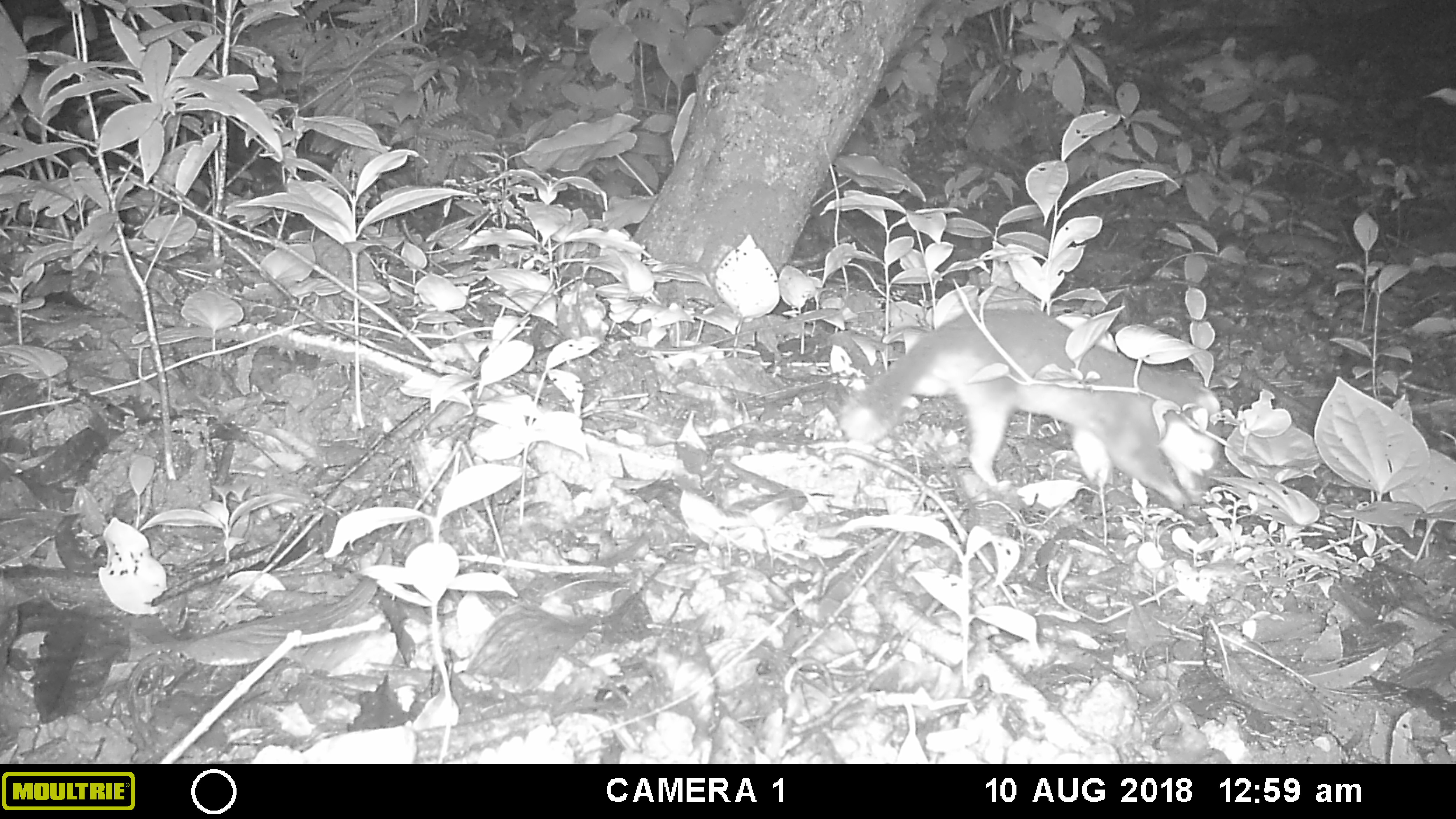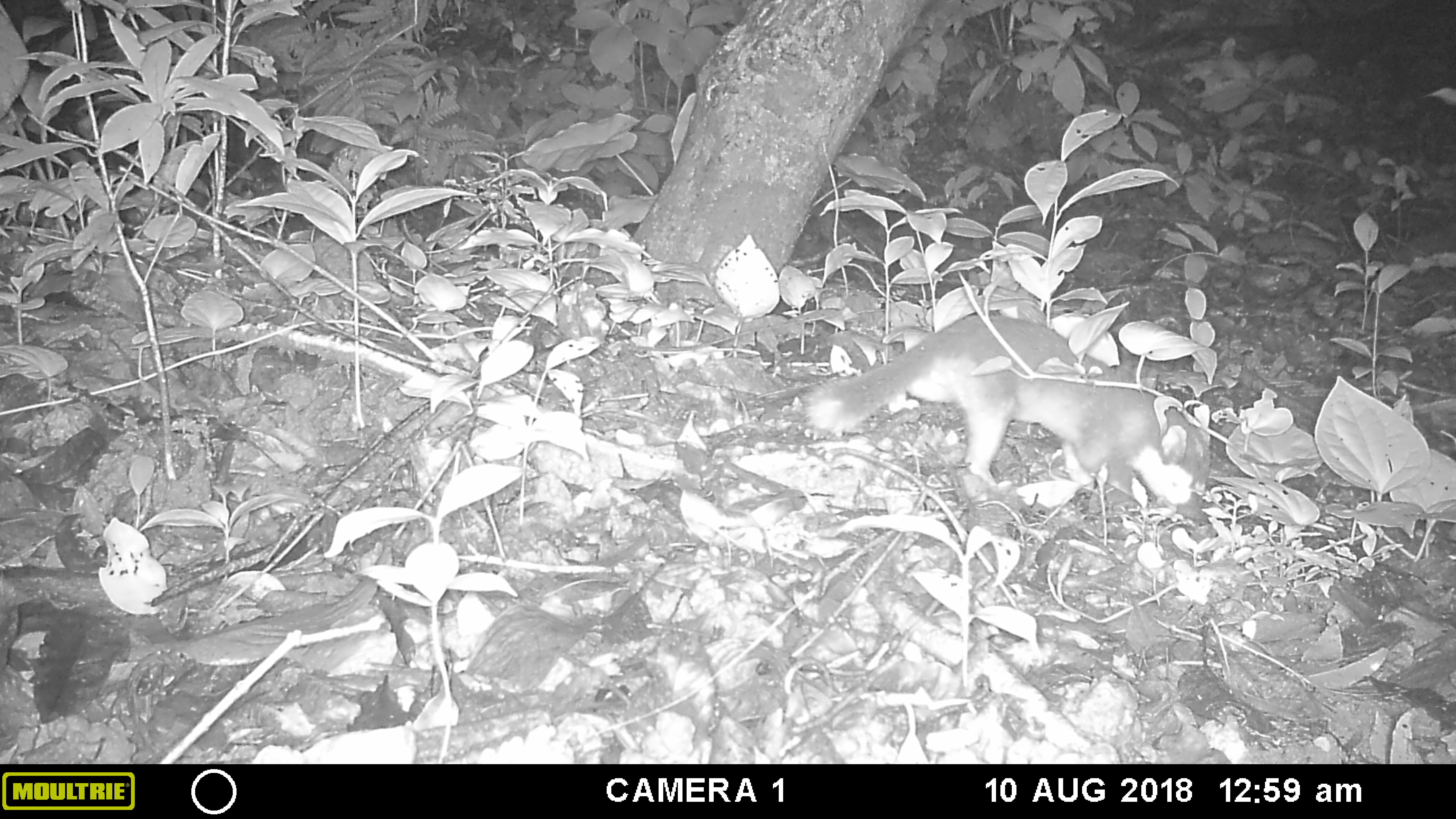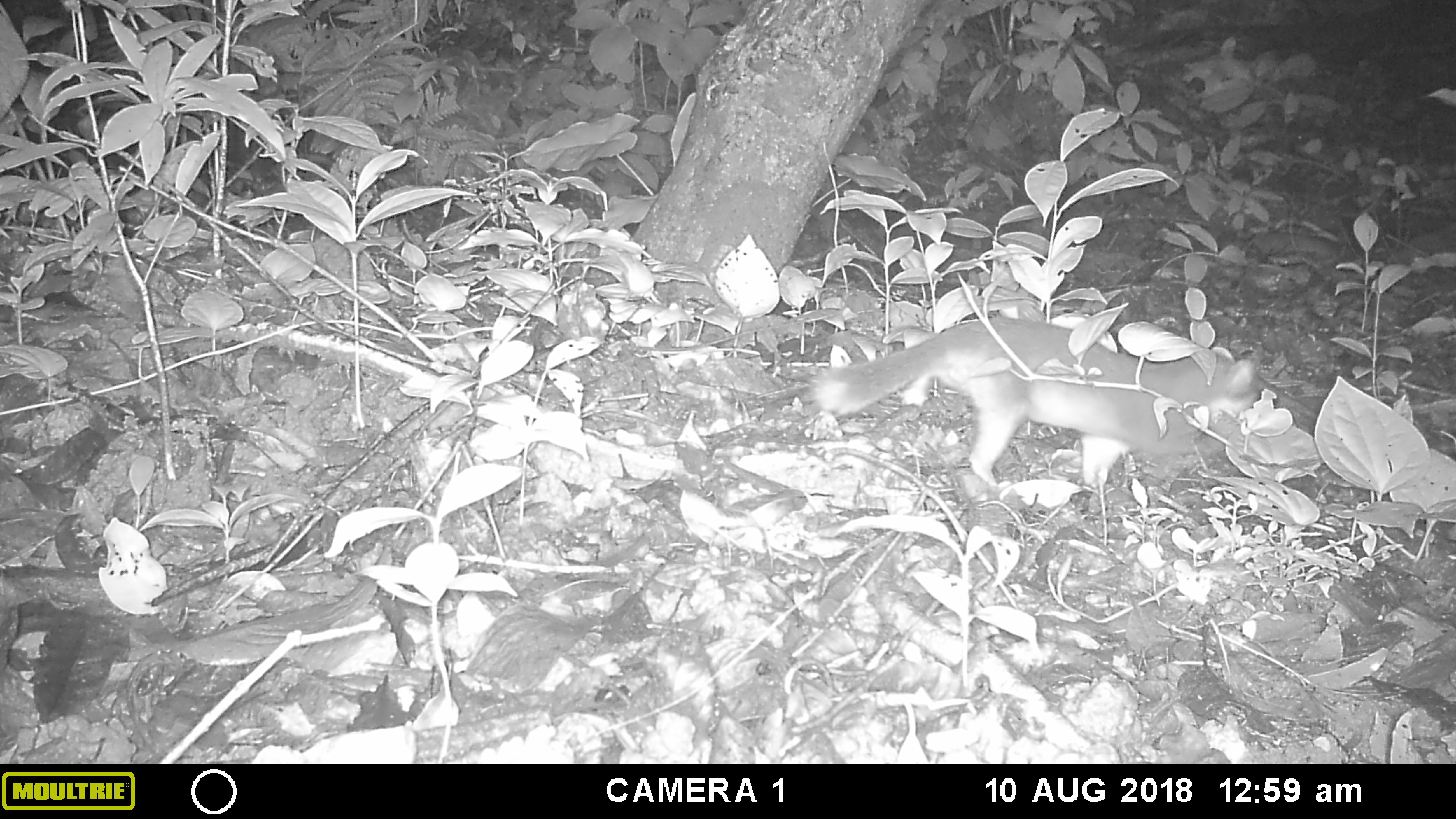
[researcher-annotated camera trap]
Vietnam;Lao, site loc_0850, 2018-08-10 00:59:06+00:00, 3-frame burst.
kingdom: Animalia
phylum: Chordata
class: Mammalia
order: Carnivora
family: Mustelidae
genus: Melogale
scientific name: Melogale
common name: ferret badger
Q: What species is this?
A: Ferret badger (Melogale).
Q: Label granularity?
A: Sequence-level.